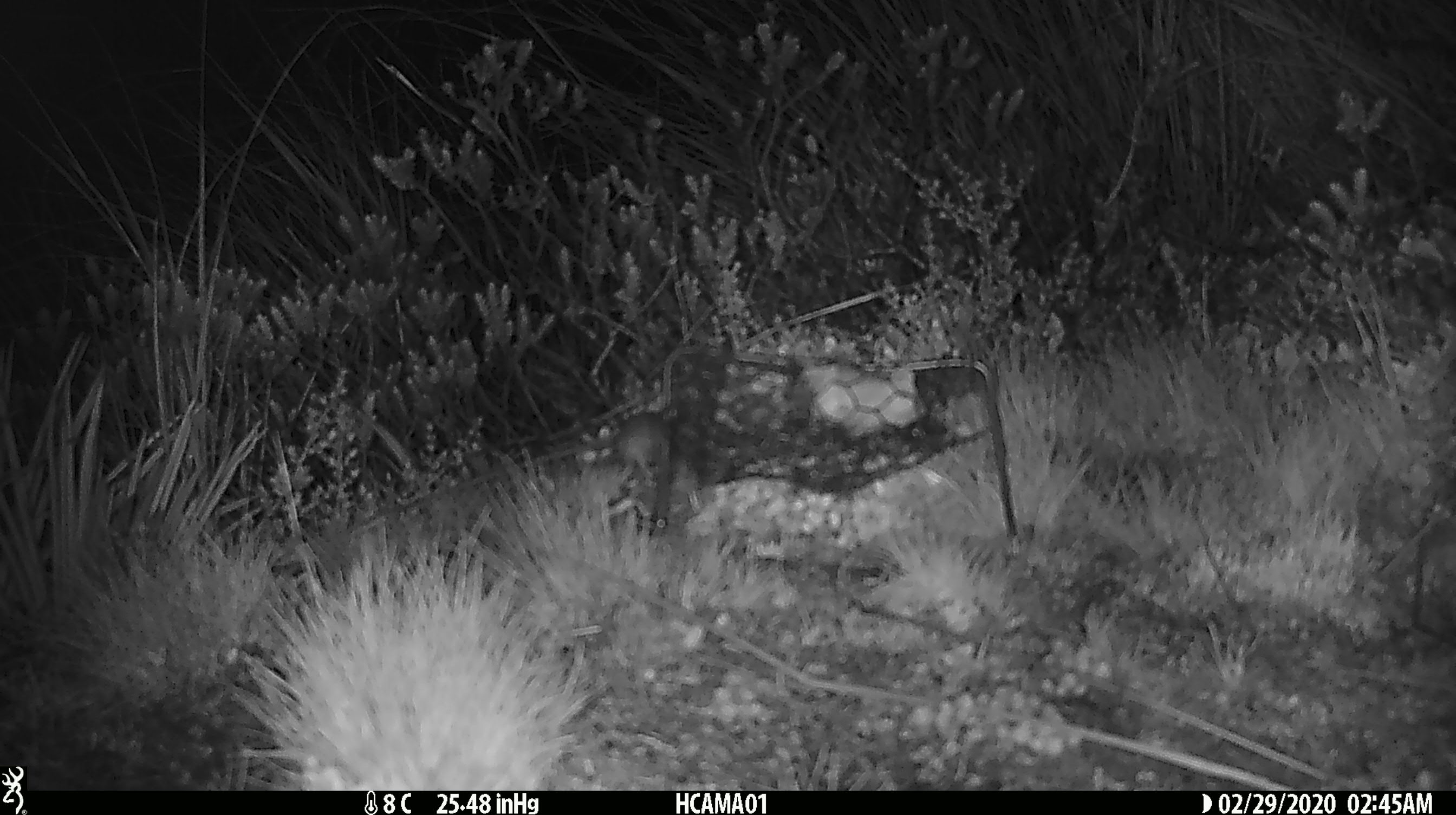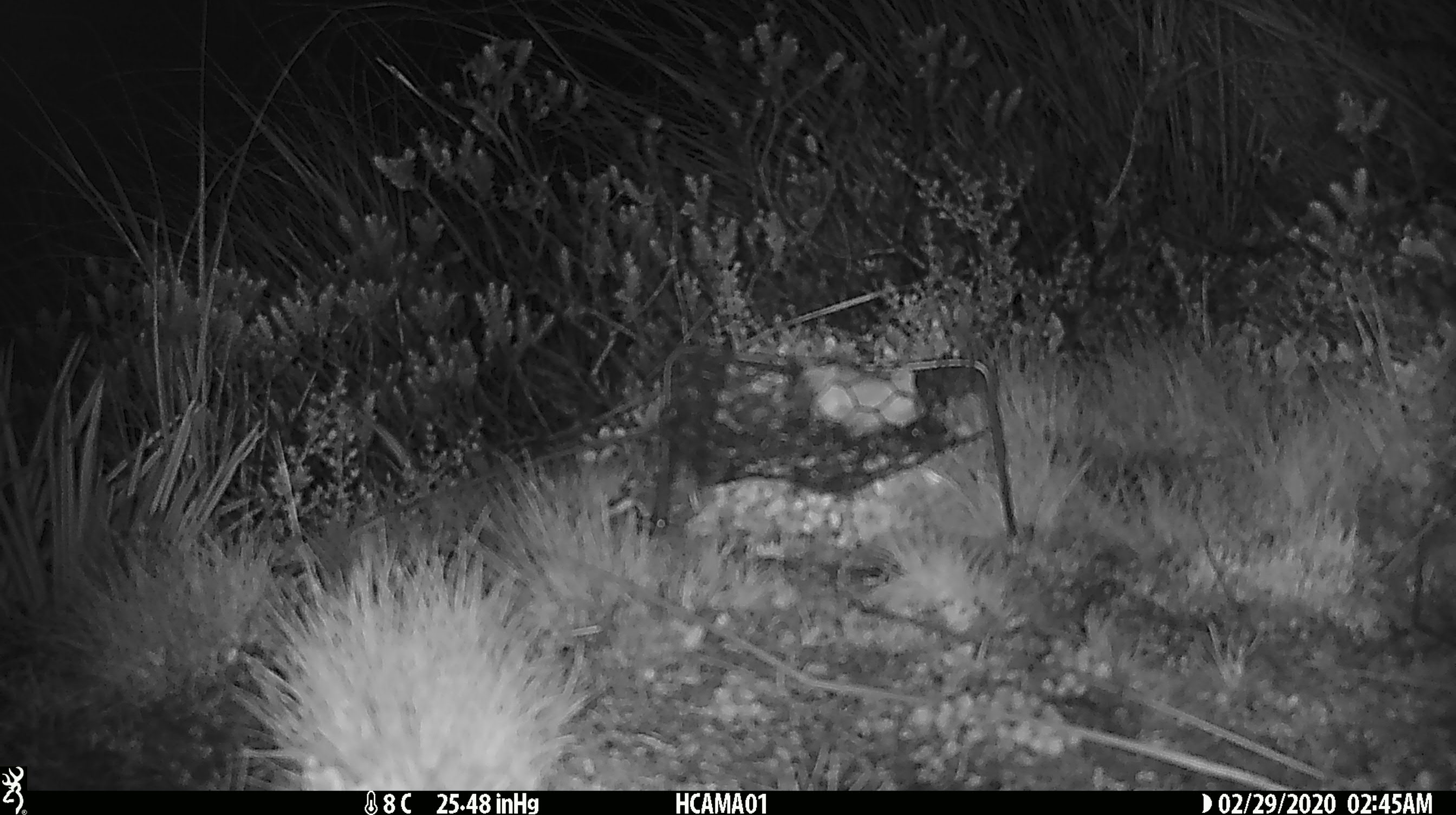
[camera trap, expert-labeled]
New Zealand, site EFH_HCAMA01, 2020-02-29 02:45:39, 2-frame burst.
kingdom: Animalia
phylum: Chordata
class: Mammalia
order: Rodentia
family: Muridae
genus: Mus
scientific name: Mus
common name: mouse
Mouse (Mus).